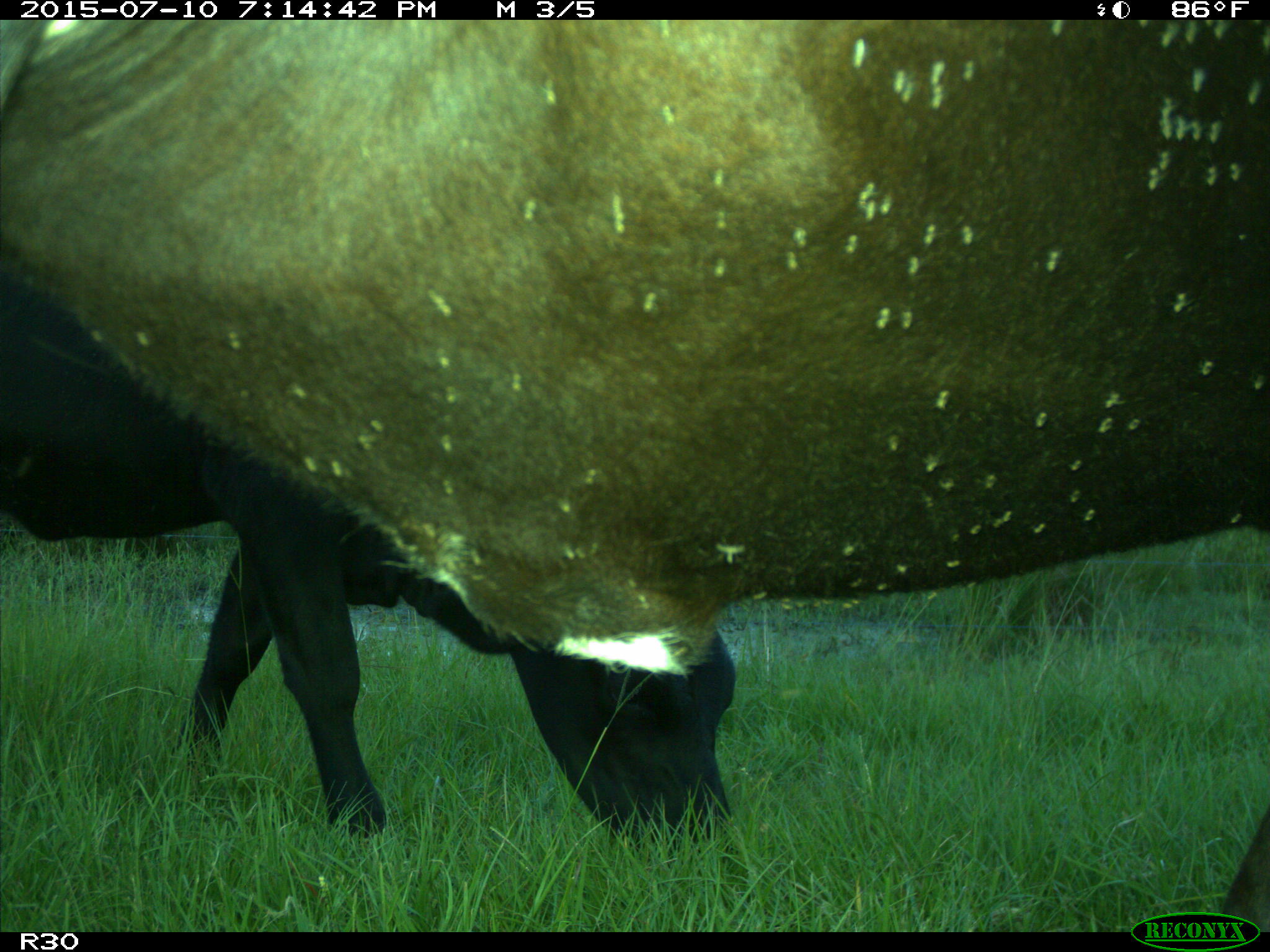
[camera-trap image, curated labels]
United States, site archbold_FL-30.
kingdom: Animalia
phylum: Chordata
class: Mammalia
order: Artiodactyla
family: Bovidae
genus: Bos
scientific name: Bos taurus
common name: domestic cow